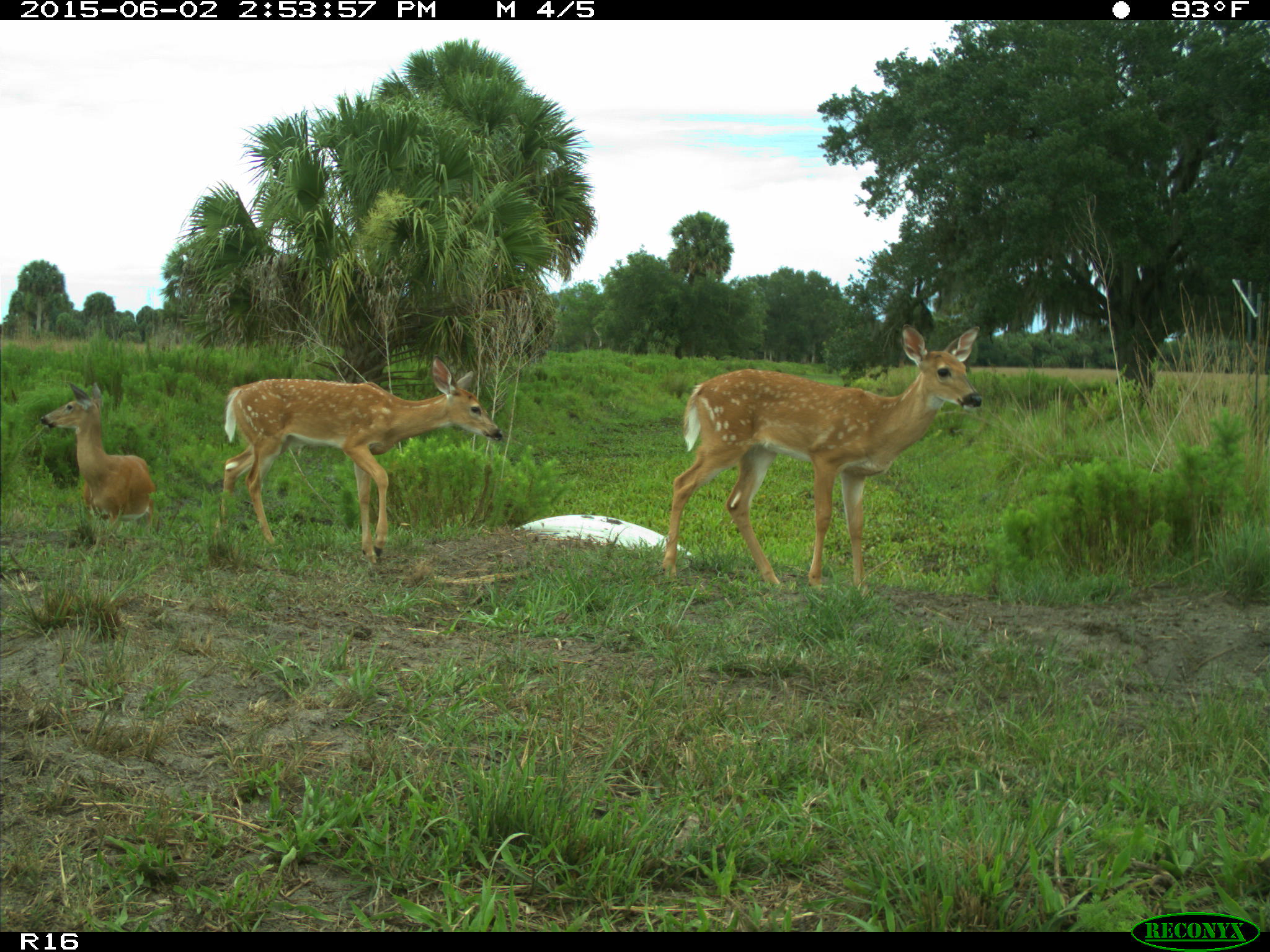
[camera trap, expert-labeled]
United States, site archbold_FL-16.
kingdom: Animalia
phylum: Chordata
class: Mammalia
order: Artiodactyla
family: Cervidae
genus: Odocoileus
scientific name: Odocoileus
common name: deer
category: unidentified deer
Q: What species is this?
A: Unidentified deer (deer) (Odocoileus).